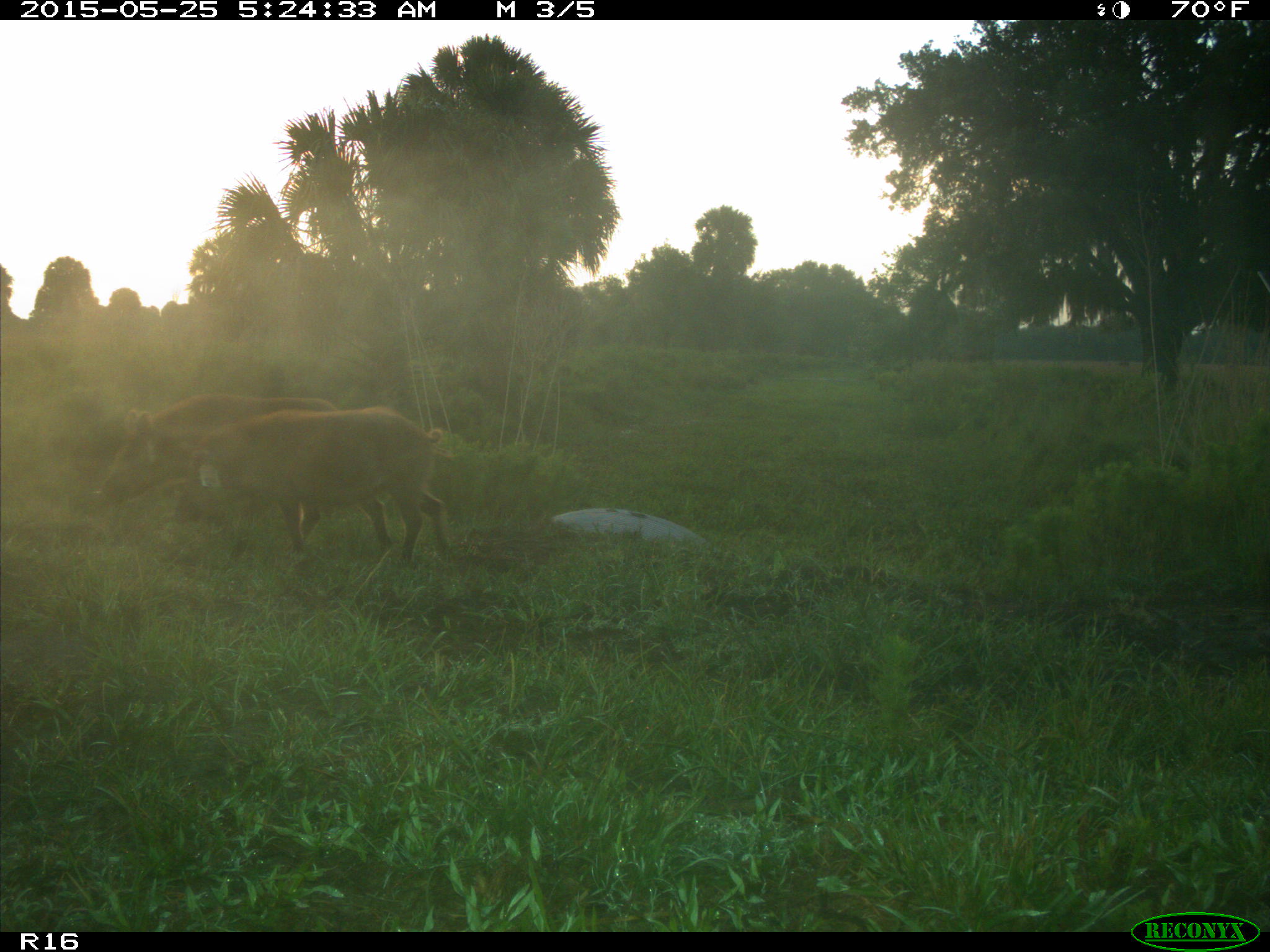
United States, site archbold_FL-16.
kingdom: Animalia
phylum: Chordata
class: Mammalia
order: Artiodactyla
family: Suidae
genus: Sus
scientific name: Sus scrofa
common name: wild boar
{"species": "Sus scrofa (wild boar)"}